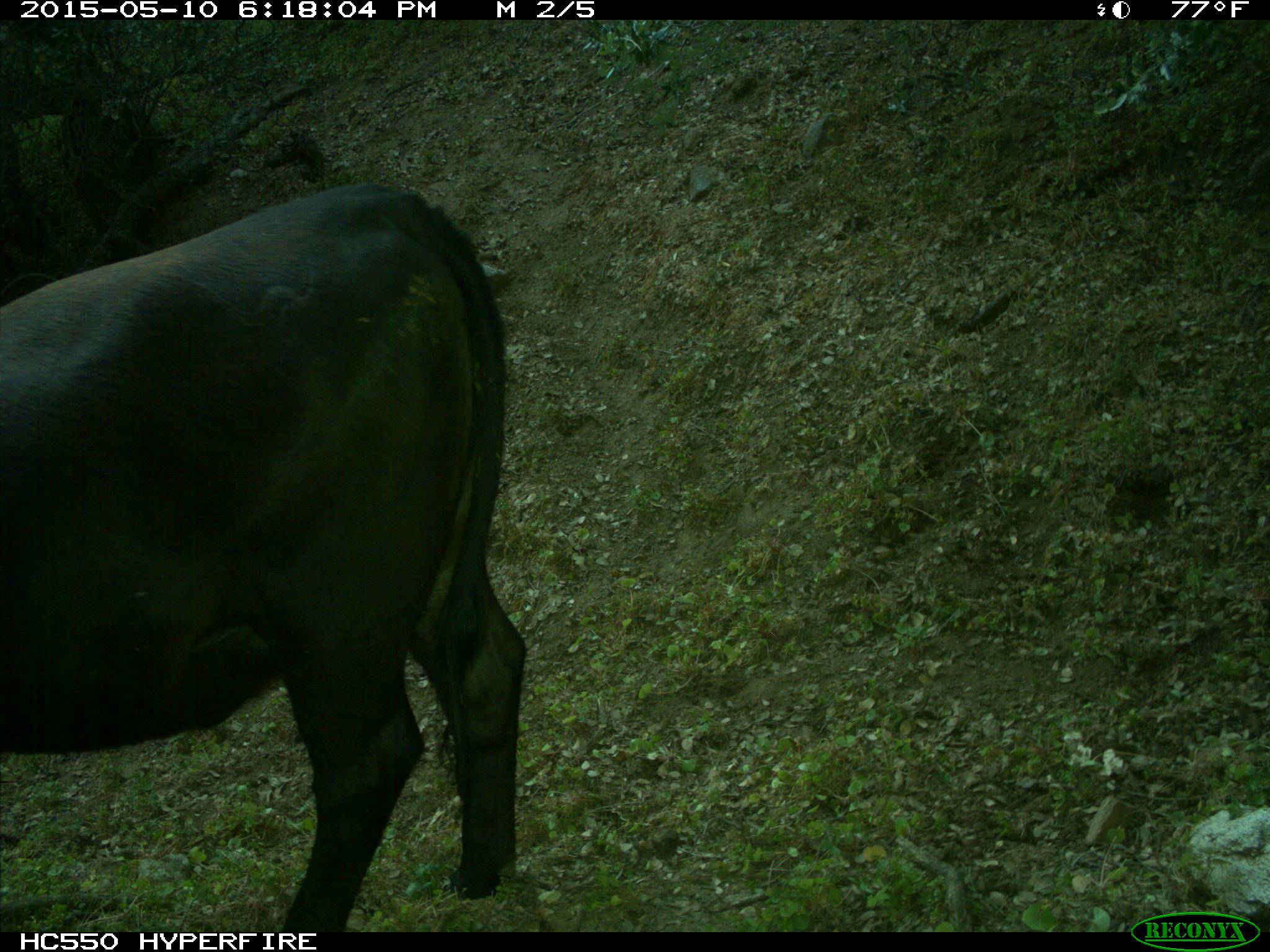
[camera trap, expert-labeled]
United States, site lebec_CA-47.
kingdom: Animalia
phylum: Chordata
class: Mammalia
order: Artiodactyla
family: Bovidae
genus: Bos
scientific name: Bos taurus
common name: domestic cow